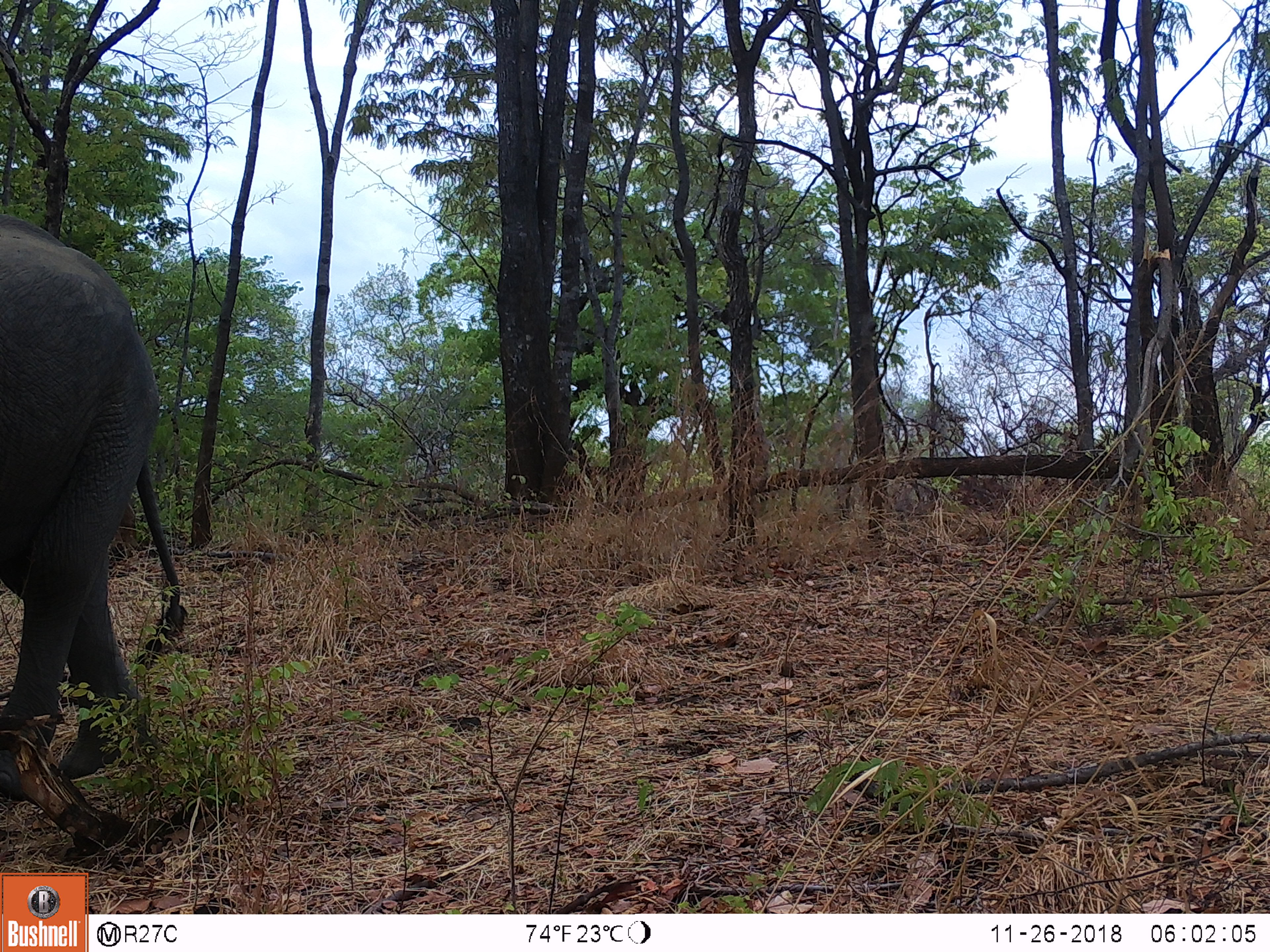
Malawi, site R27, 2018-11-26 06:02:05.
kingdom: Animalia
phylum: Chordata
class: Mammalia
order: Proboscidea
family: Elephantidae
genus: Loxodonta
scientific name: Loxodonta africana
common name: african savanna elephant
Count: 1.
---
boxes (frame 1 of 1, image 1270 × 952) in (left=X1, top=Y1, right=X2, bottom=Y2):
african savanna elephant: (left=0, top=186, right=204, bottom=814)